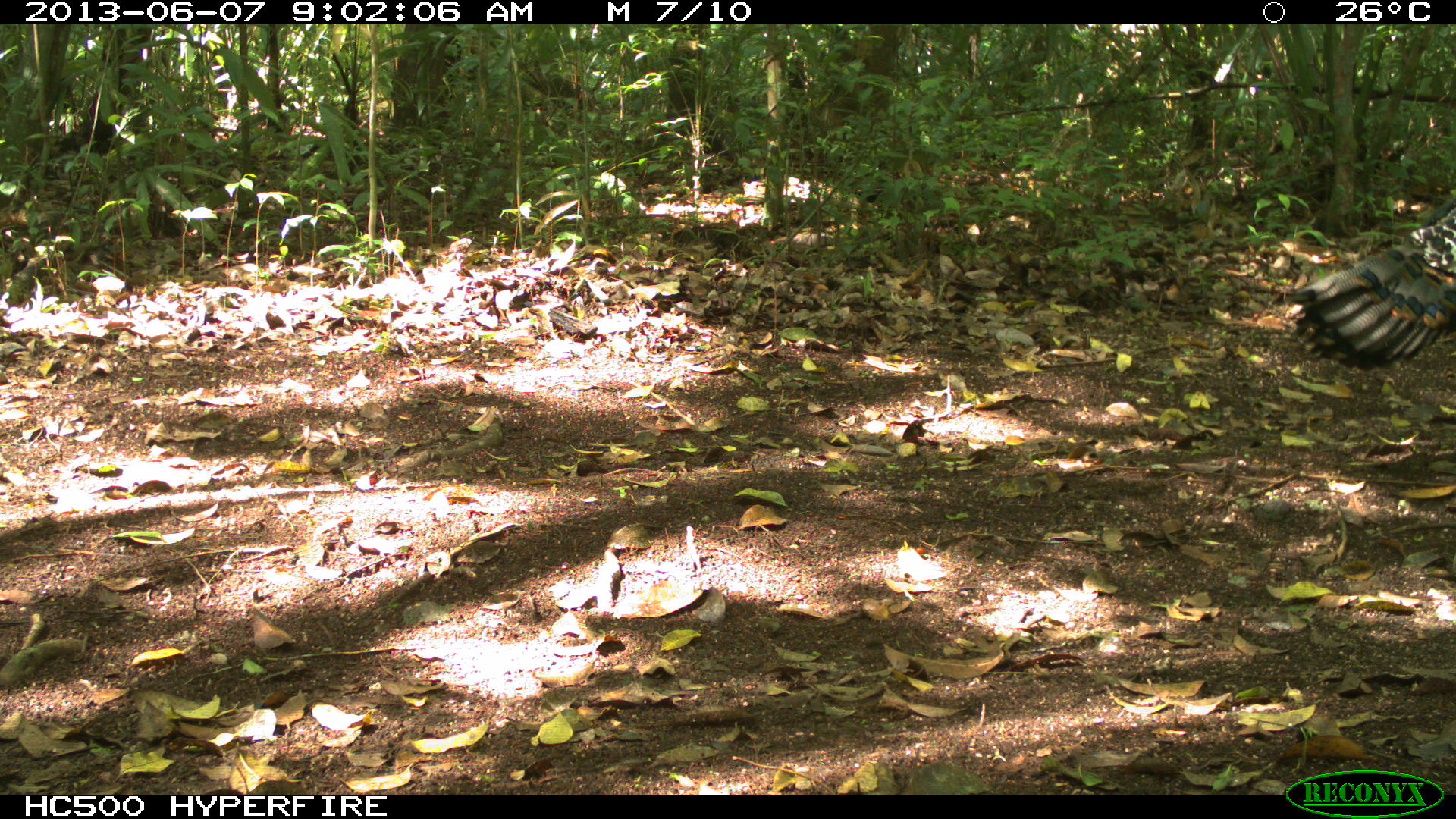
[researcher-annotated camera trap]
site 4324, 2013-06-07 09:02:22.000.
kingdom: Animalia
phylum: Chordata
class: Aves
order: Galliformes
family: Phasianidae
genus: Meleagris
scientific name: Meleagris ocellata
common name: ocellated turkey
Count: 1.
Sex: male.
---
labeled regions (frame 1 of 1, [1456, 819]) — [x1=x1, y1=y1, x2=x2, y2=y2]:
meleagris ocellata: [x1=1284, y1=205, x2=1456, y2=371]